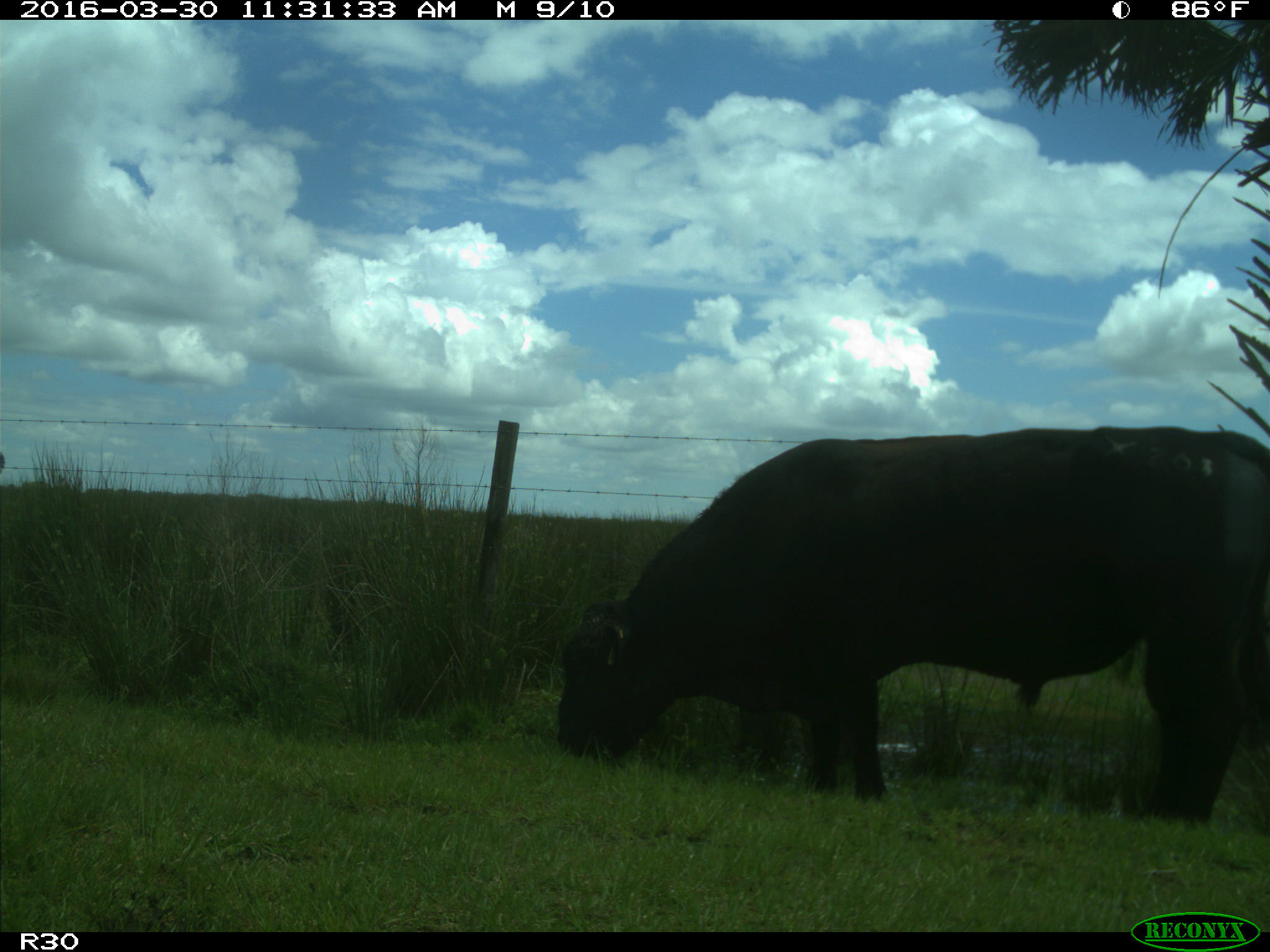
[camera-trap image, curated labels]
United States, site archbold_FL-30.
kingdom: Animalia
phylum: Chordata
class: Mammalia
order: Artiodactyla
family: Bovidae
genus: Bos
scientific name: Bos taurus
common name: domestic cow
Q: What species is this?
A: Bos taurus (domestic cow).